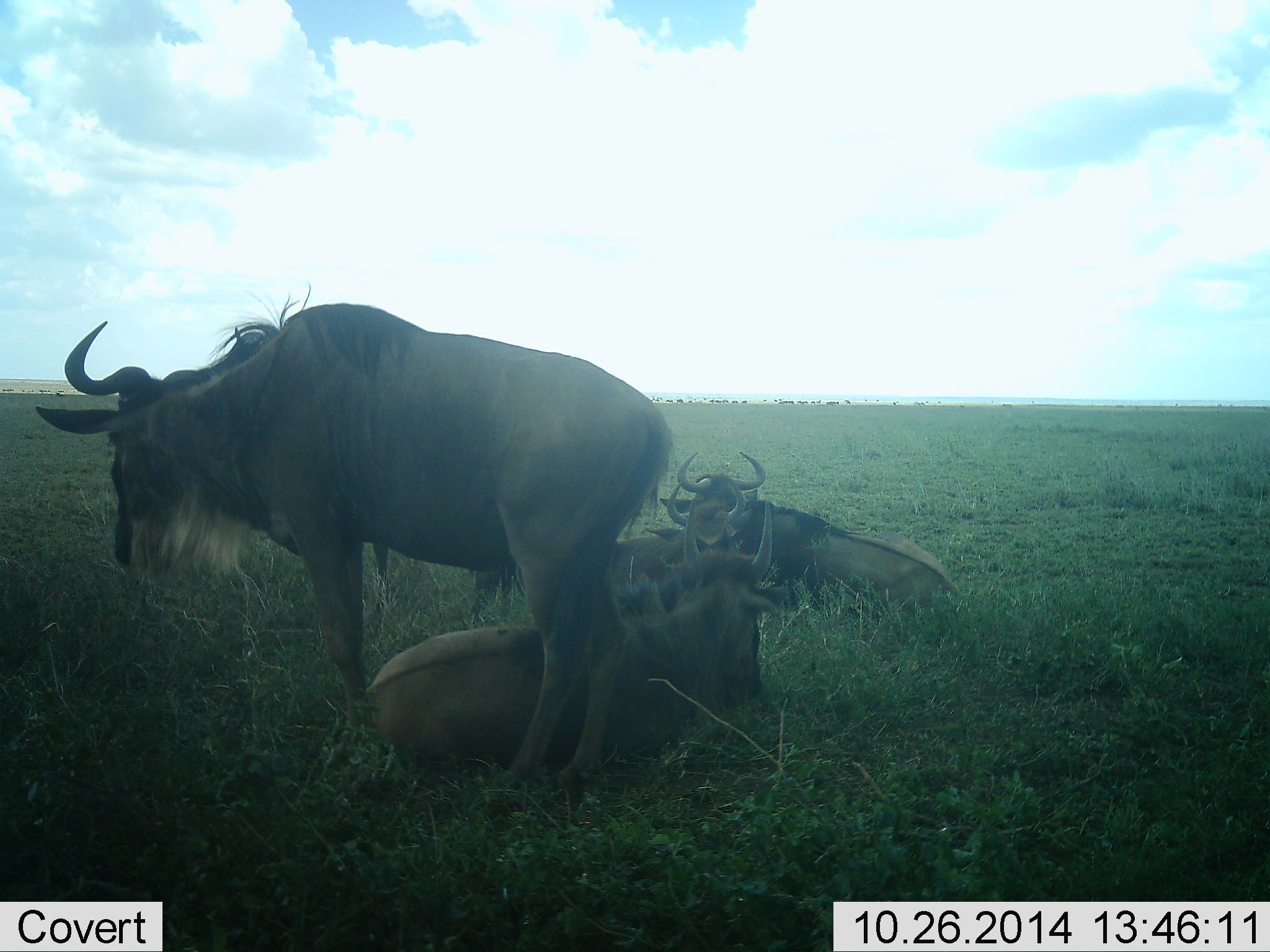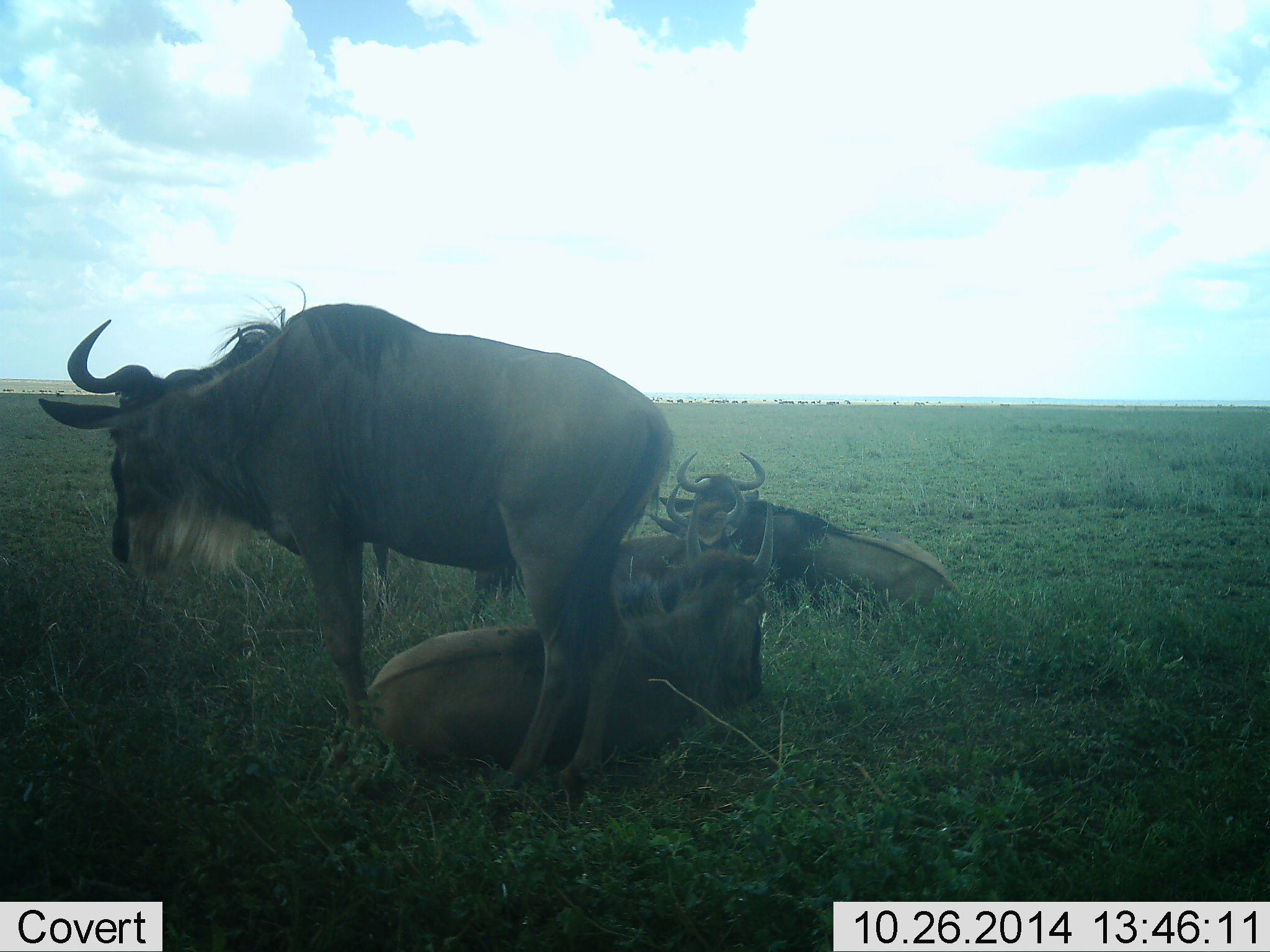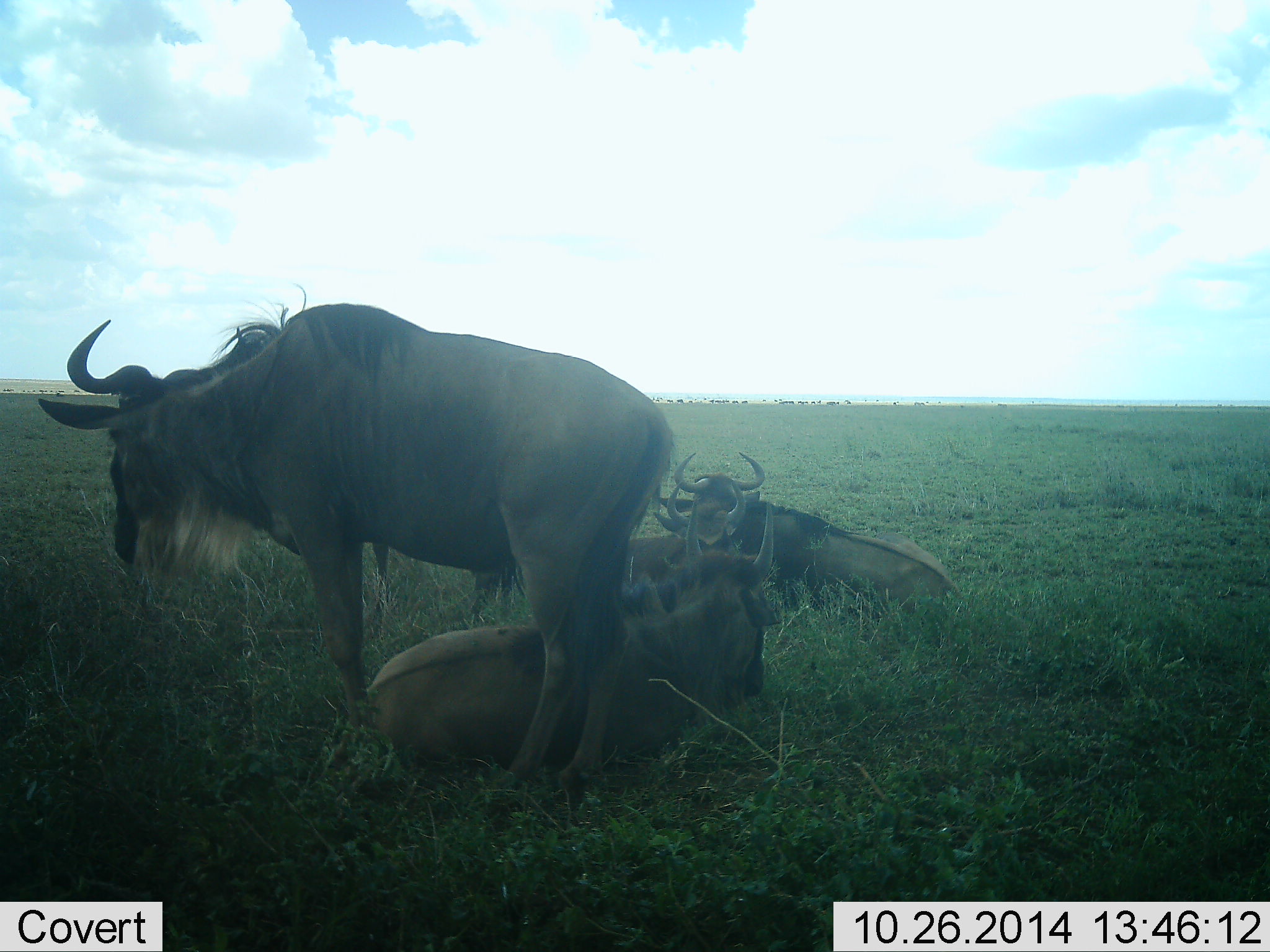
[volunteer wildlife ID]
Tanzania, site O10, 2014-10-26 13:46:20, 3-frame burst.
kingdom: Animalia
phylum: Chordata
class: Mammalia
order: Artiodactyla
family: Bovidae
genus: Connochaetes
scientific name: Connochaetes taurinus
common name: blue wildebeest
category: wildebeest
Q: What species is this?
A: Wildebeest (blue wildebeest) (Connochaetes taurinus).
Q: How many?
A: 4.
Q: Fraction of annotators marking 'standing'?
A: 91%.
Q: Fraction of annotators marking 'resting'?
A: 100%.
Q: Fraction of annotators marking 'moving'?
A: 0%.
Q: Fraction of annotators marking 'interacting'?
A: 9%.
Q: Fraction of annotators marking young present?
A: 18%.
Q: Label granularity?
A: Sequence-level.